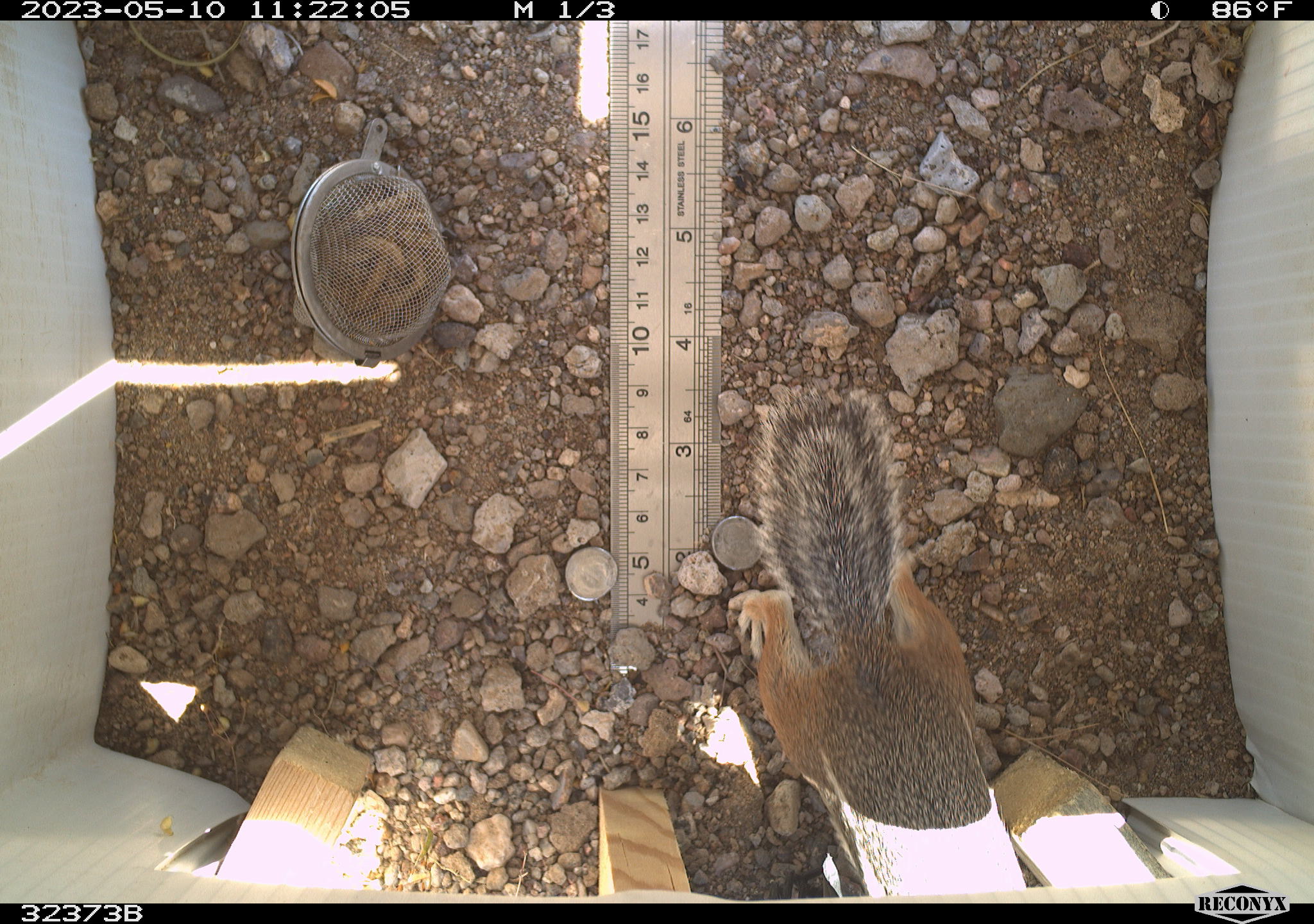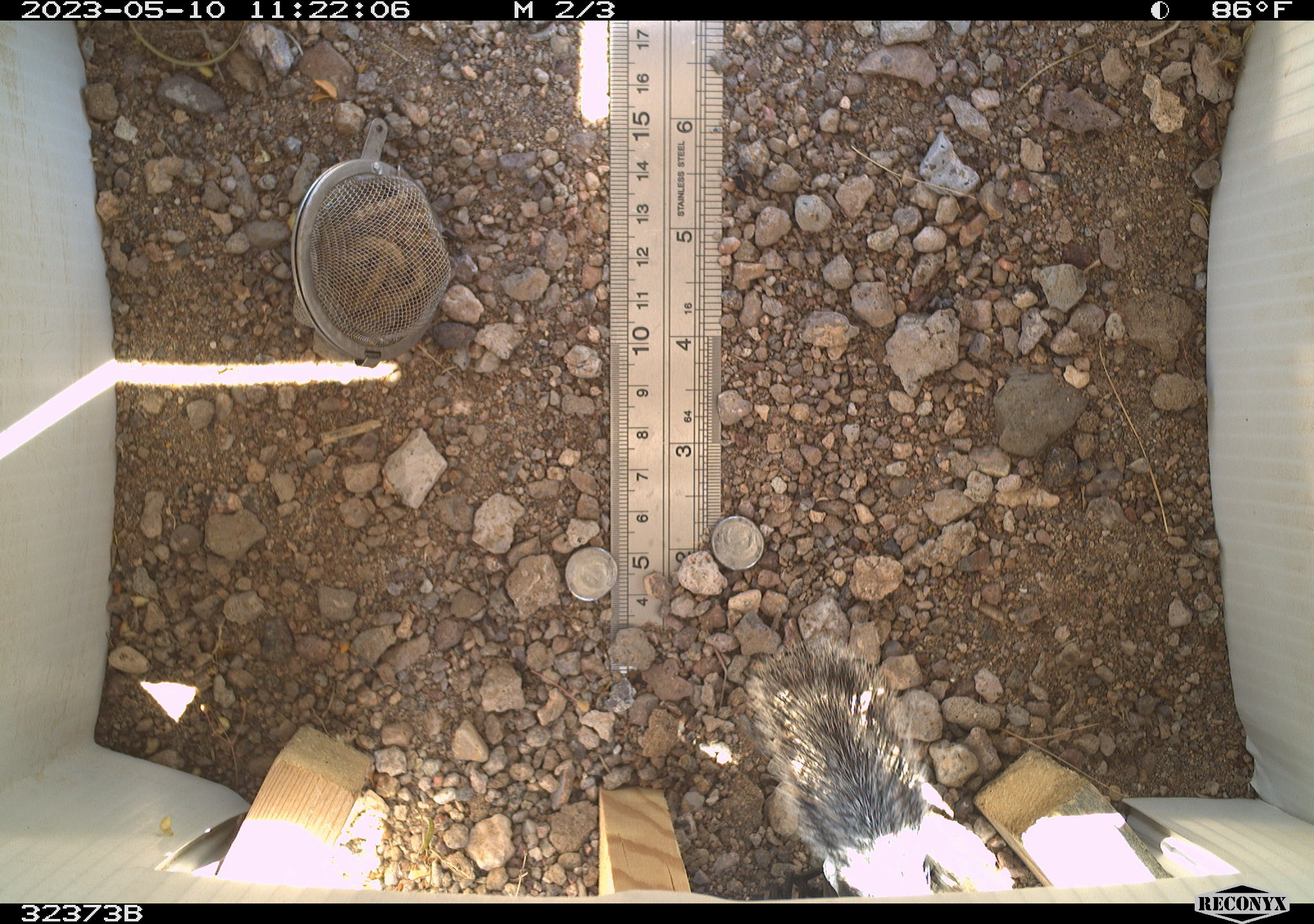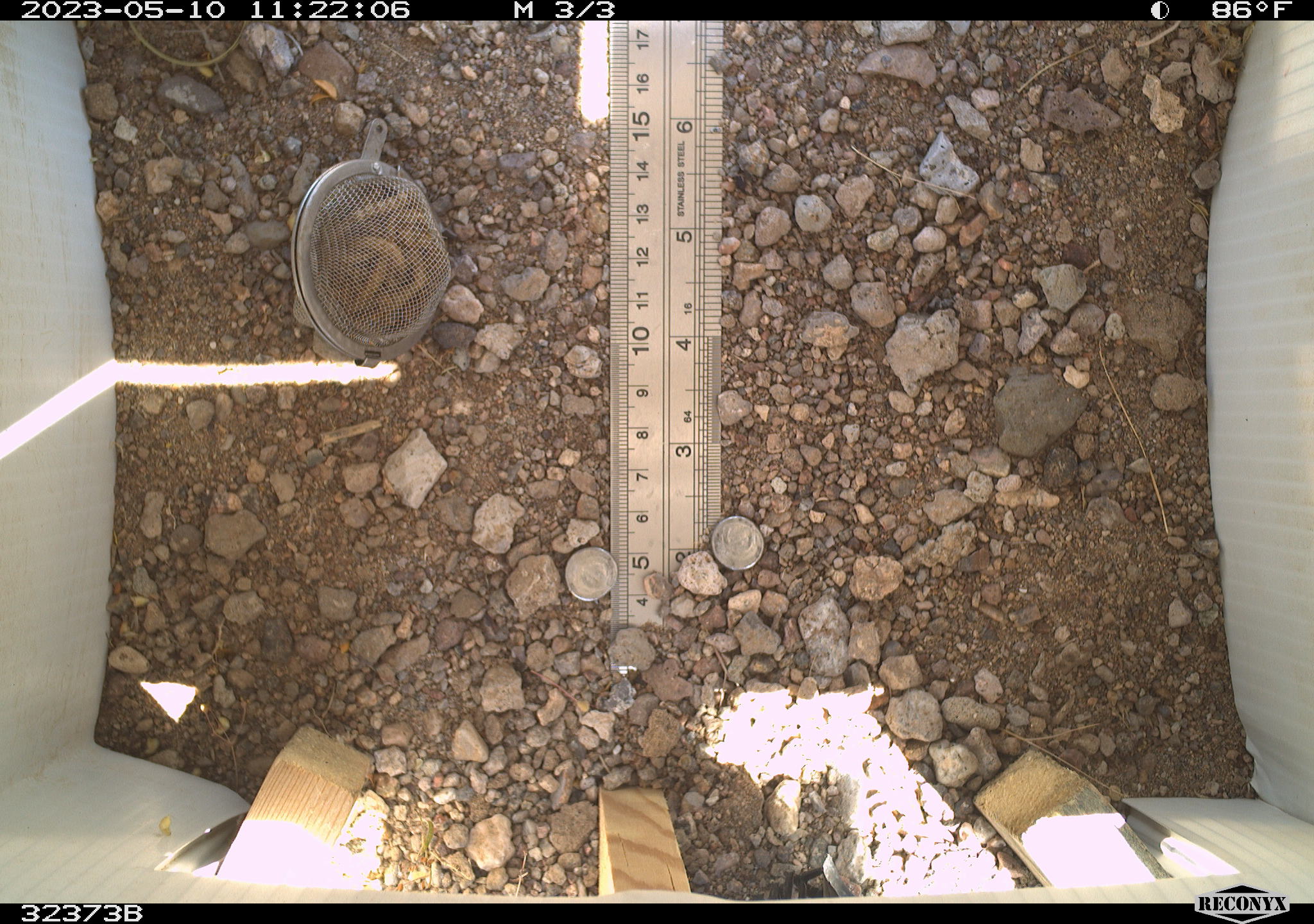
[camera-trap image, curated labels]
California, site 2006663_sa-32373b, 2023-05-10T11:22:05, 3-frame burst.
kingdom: Animalia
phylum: Chordata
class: Mammalia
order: Rodentia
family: Sciuridae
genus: Ammospermophilus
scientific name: Ammospermophilus leucurus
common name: white-tailed antelope squirrel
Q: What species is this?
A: White-tailed antelope squirrel (Ammospermophilus leucurus).